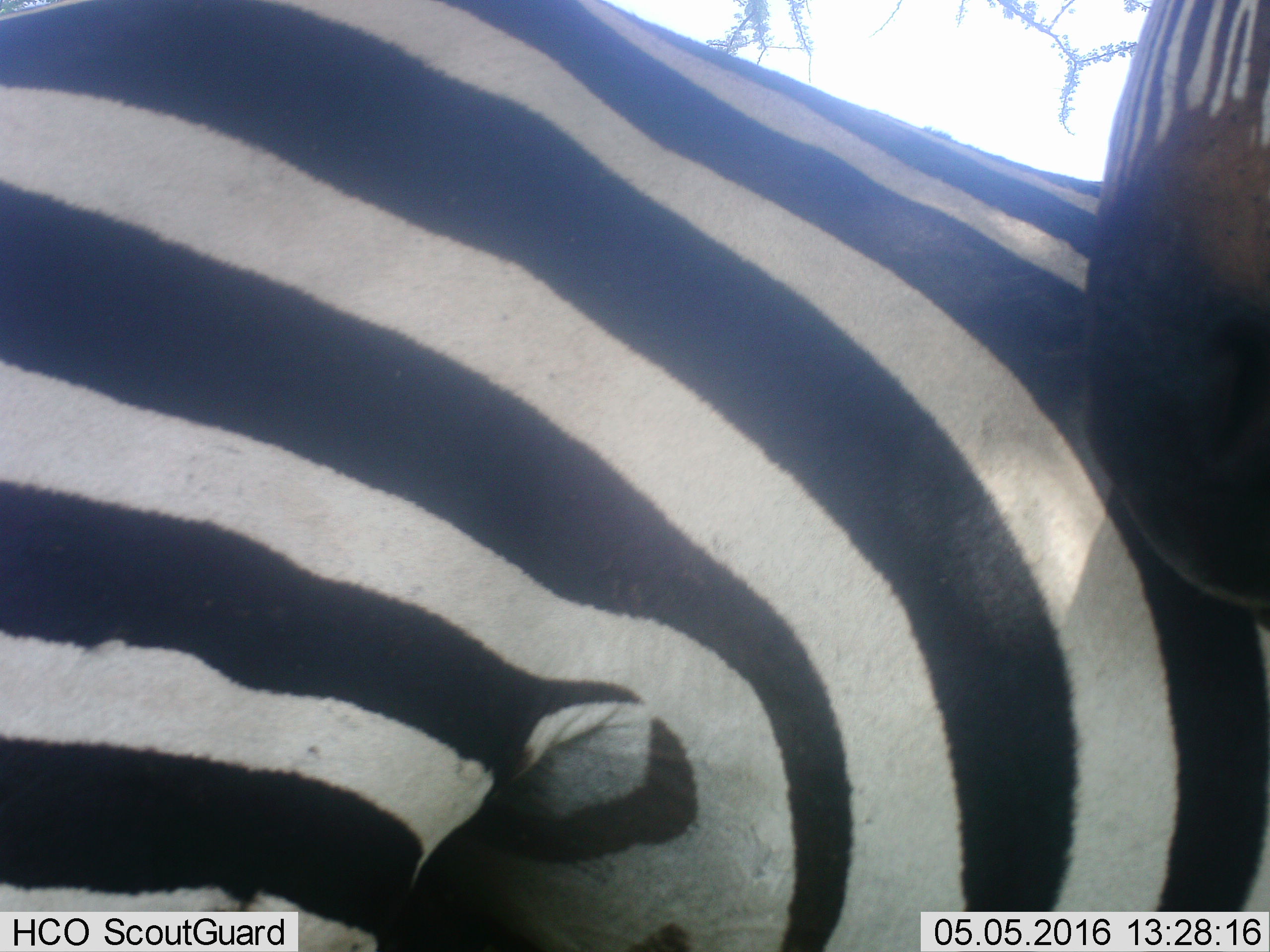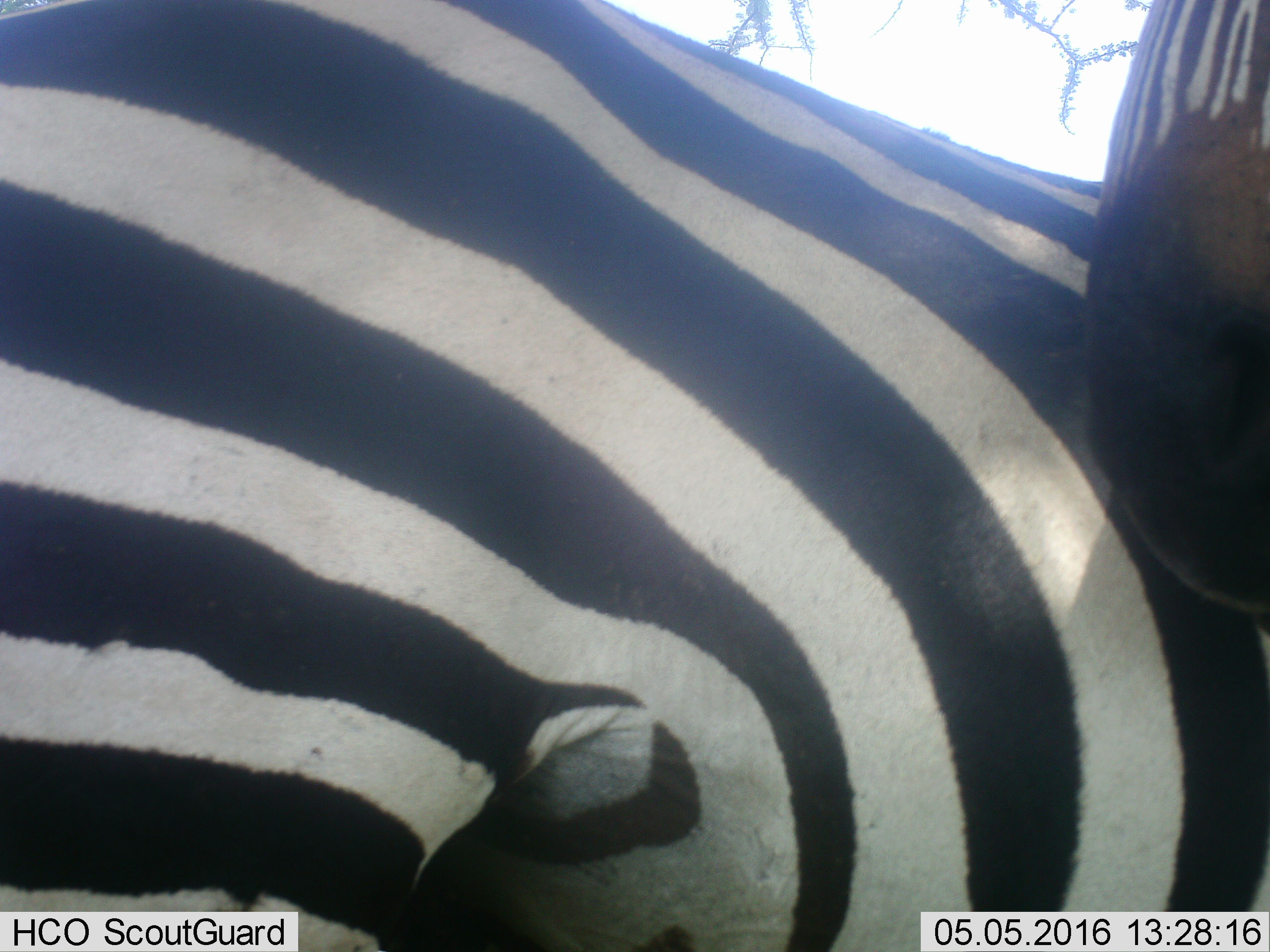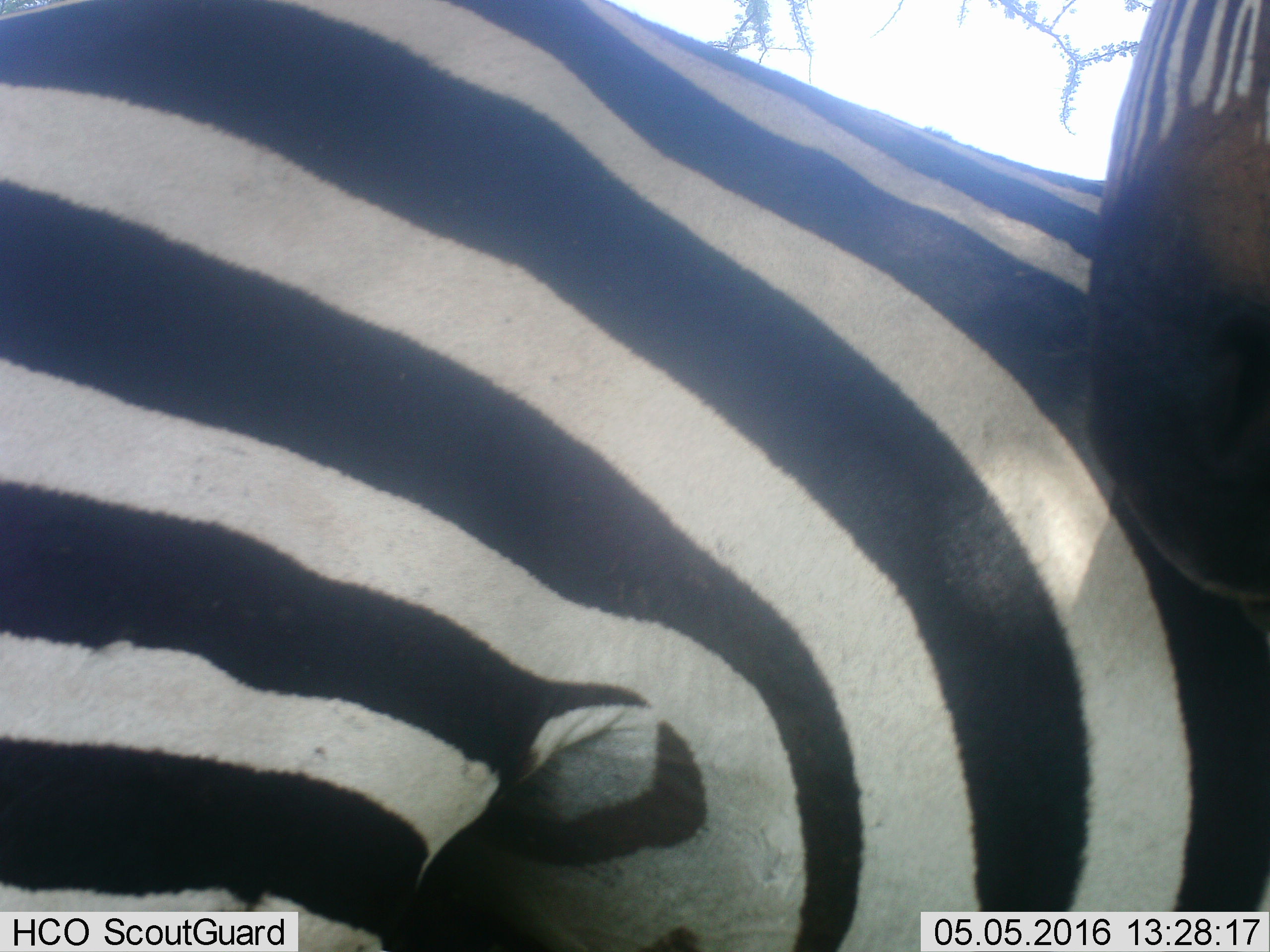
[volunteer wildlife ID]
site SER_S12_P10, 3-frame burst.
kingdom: Animalia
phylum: Chordata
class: Mammalia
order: Perissodactyla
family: Equidae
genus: Equus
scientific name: Equus quagga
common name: plains zebra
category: zebraplains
Zebraplains (plains zebra) (Equus quagga), count 2. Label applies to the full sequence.